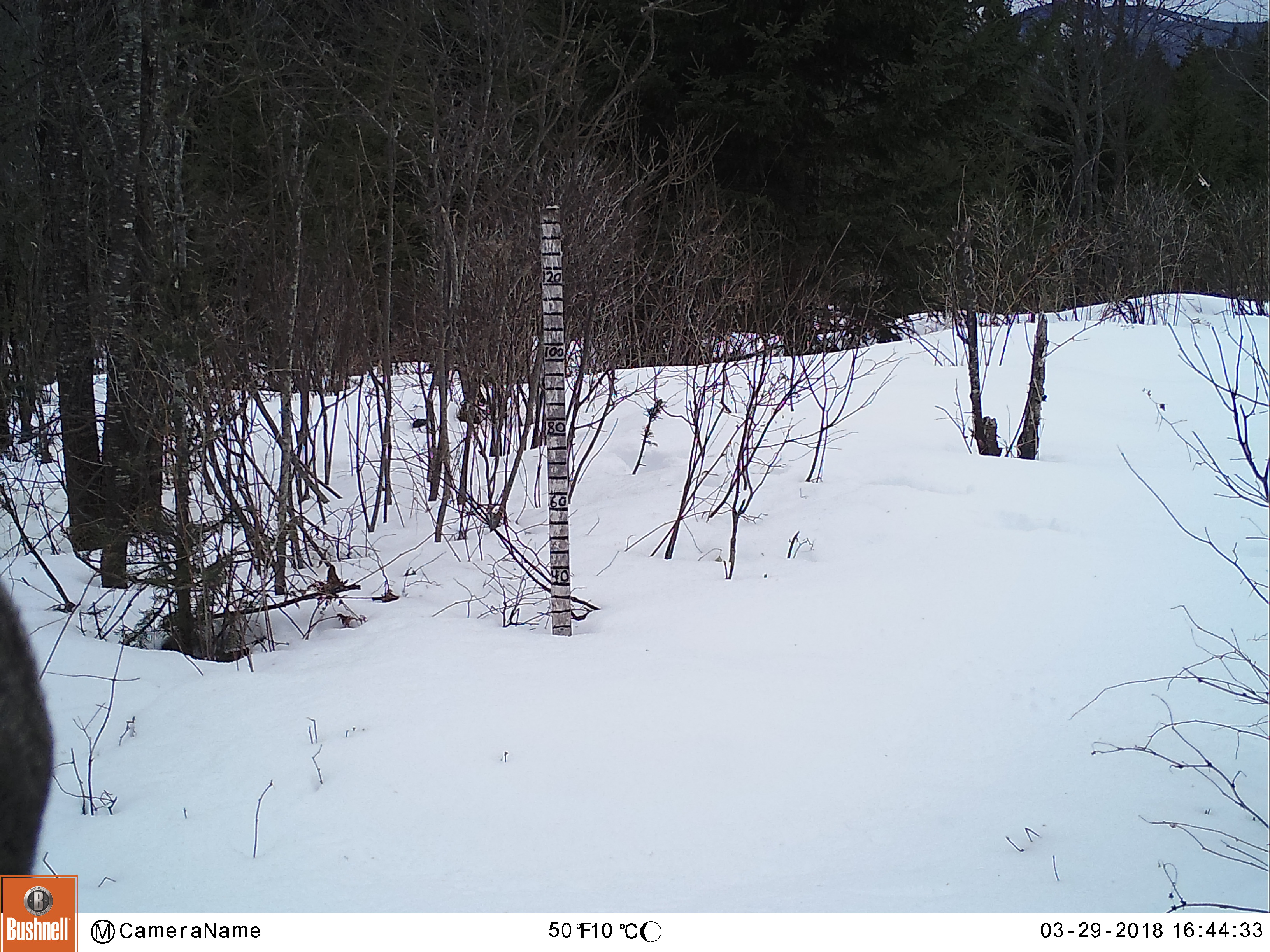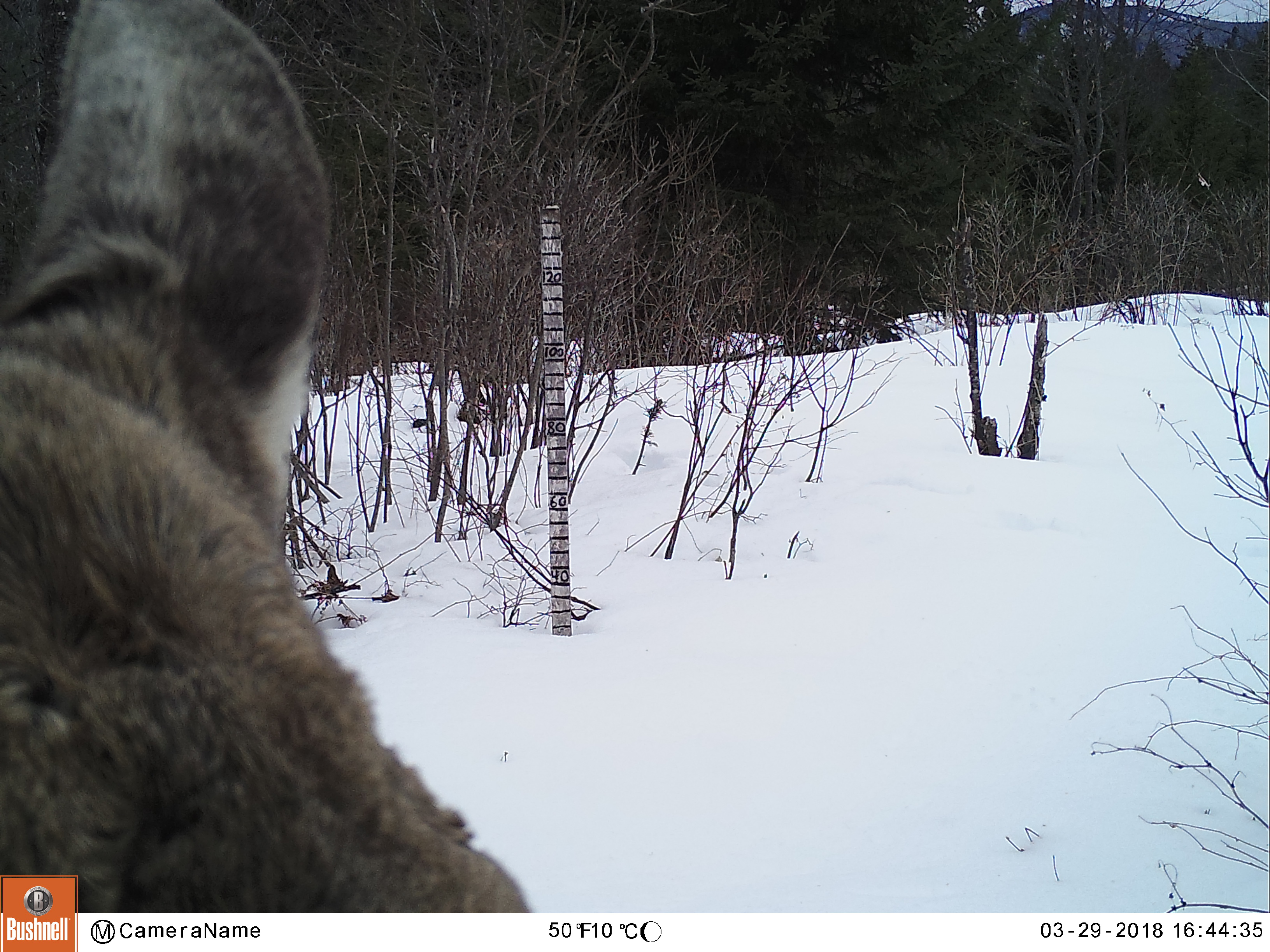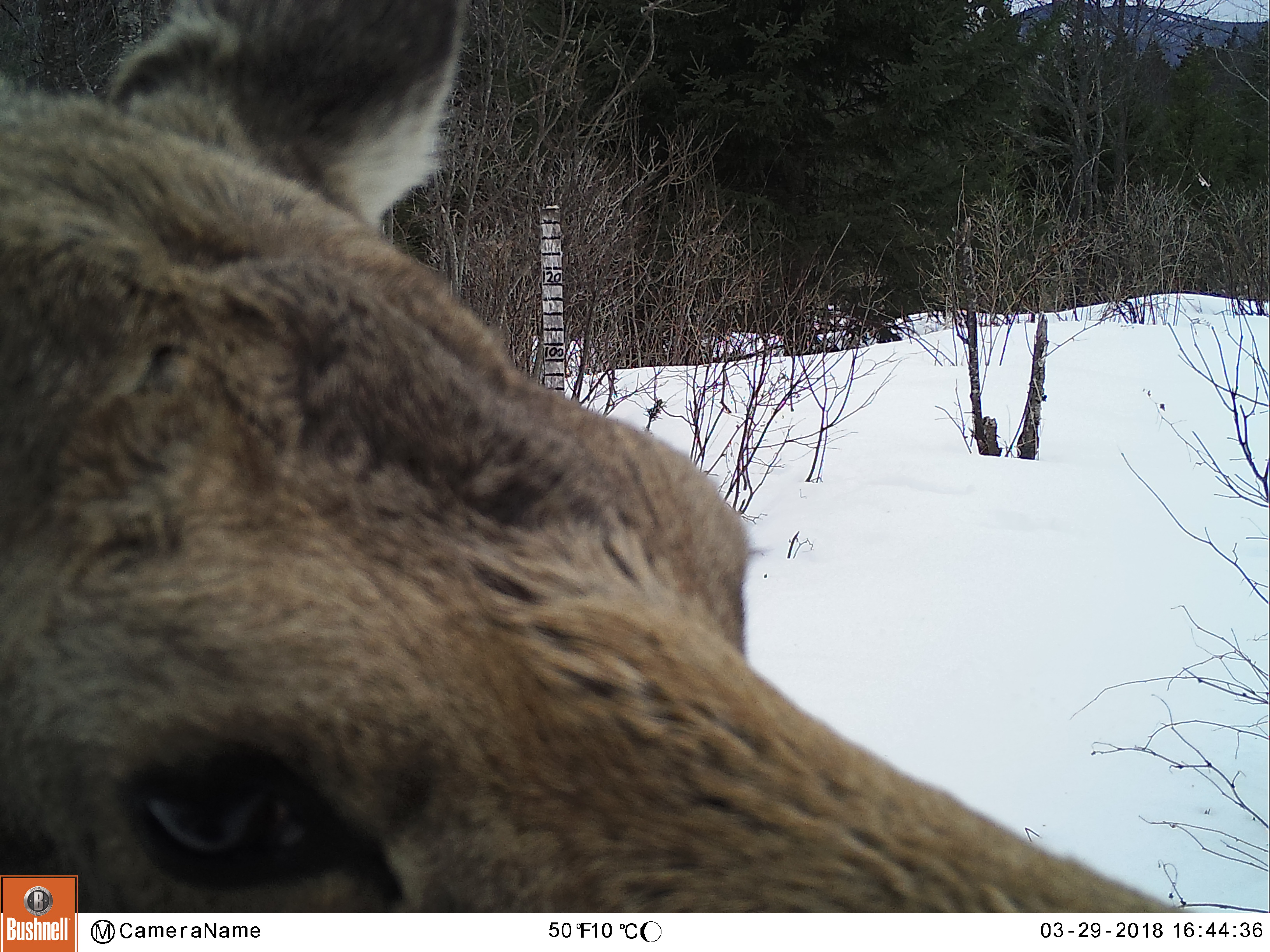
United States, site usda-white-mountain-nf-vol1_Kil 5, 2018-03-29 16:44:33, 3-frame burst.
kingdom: Animalia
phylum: Chordata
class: Mammalia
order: Artiodactyla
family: Cervidae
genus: Alces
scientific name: Alces alces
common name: moose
Moose (Alces alces).